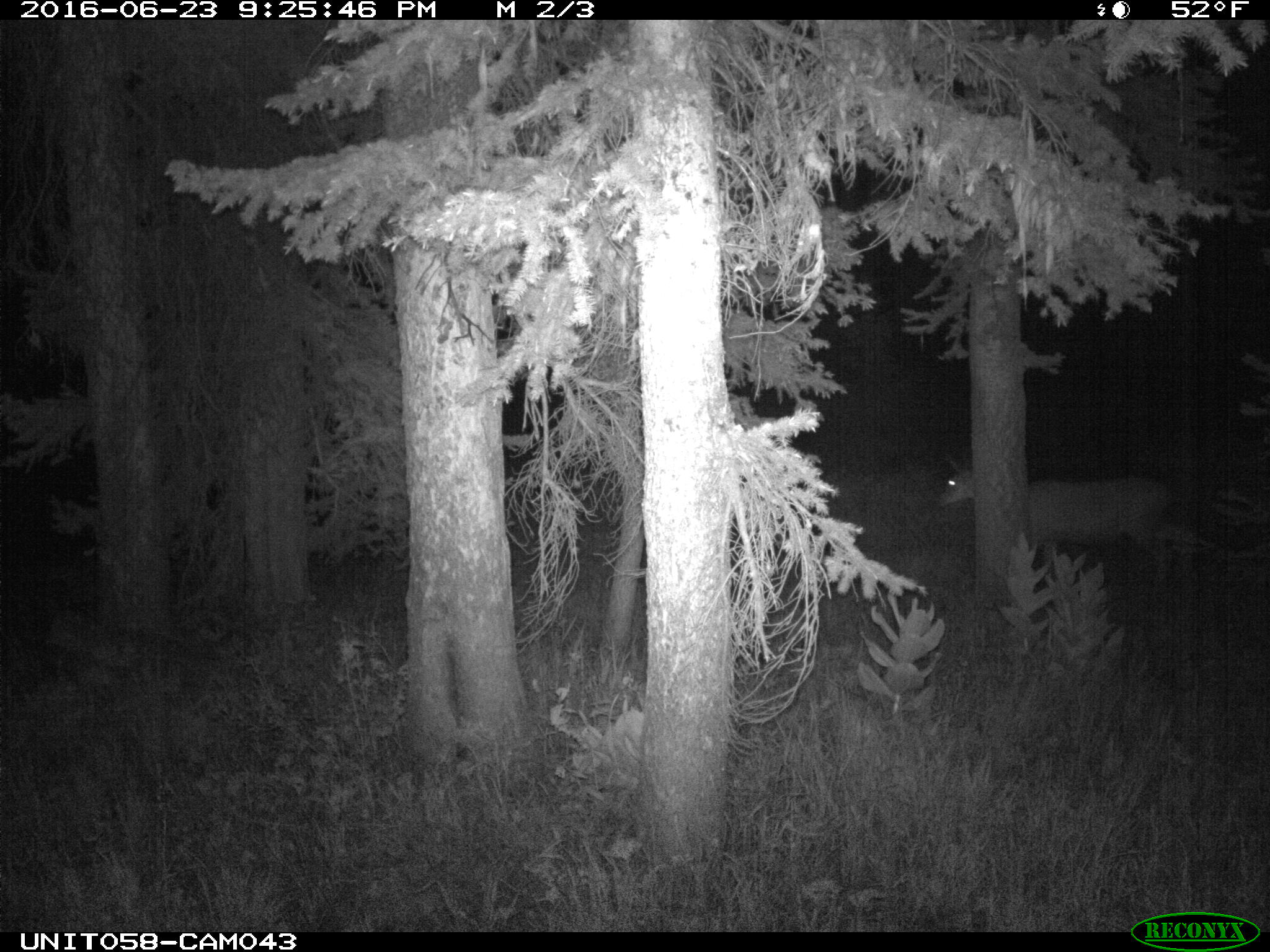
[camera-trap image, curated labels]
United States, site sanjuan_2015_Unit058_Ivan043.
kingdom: Animalia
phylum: Chordata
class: Mammalia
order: Artiodactyla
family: Cervidae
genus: Odocoileus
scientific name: Odocoileus hemionus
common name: mule deer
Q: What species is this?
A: Odocoileus hemionus (mule deer).